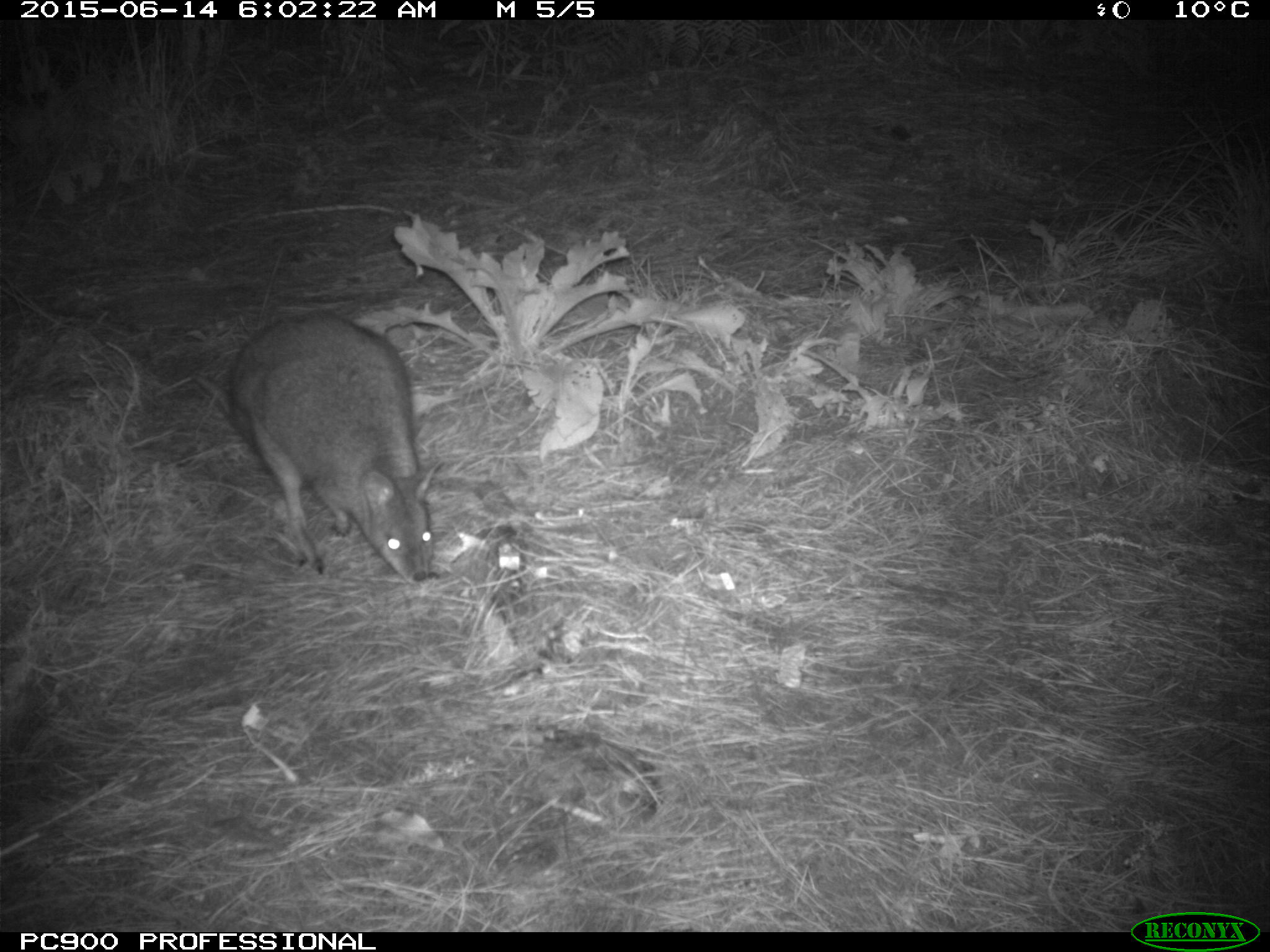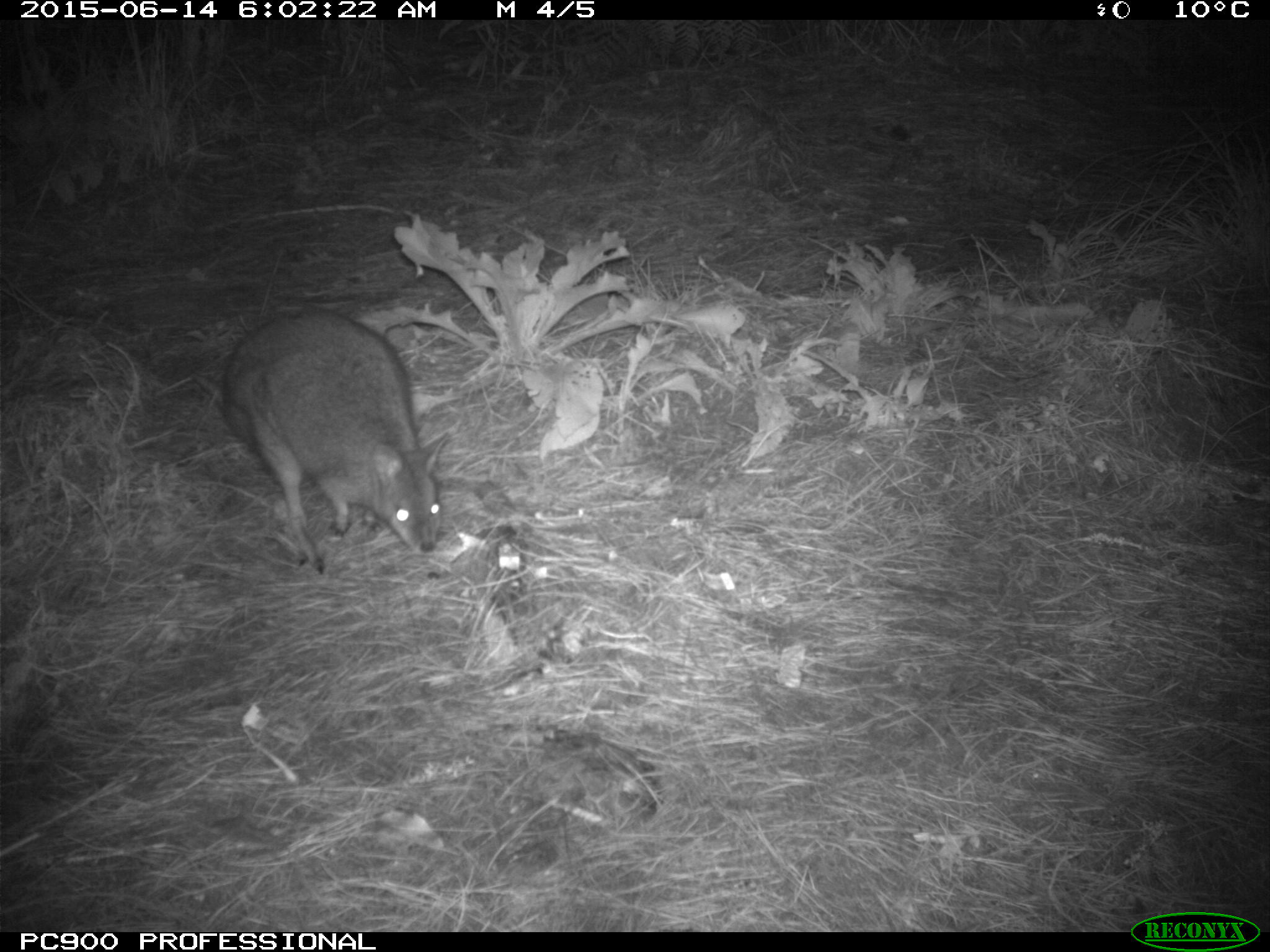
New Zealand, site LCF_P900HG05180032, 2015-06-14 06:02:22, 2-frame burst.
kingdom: Animalia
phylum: Chordata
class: Mammalia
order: Diprotodontia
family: Macropodidae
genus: Notamacropus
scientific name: Notamacropus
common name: wallaby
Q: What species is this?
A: Wallaby (Notamacropus).